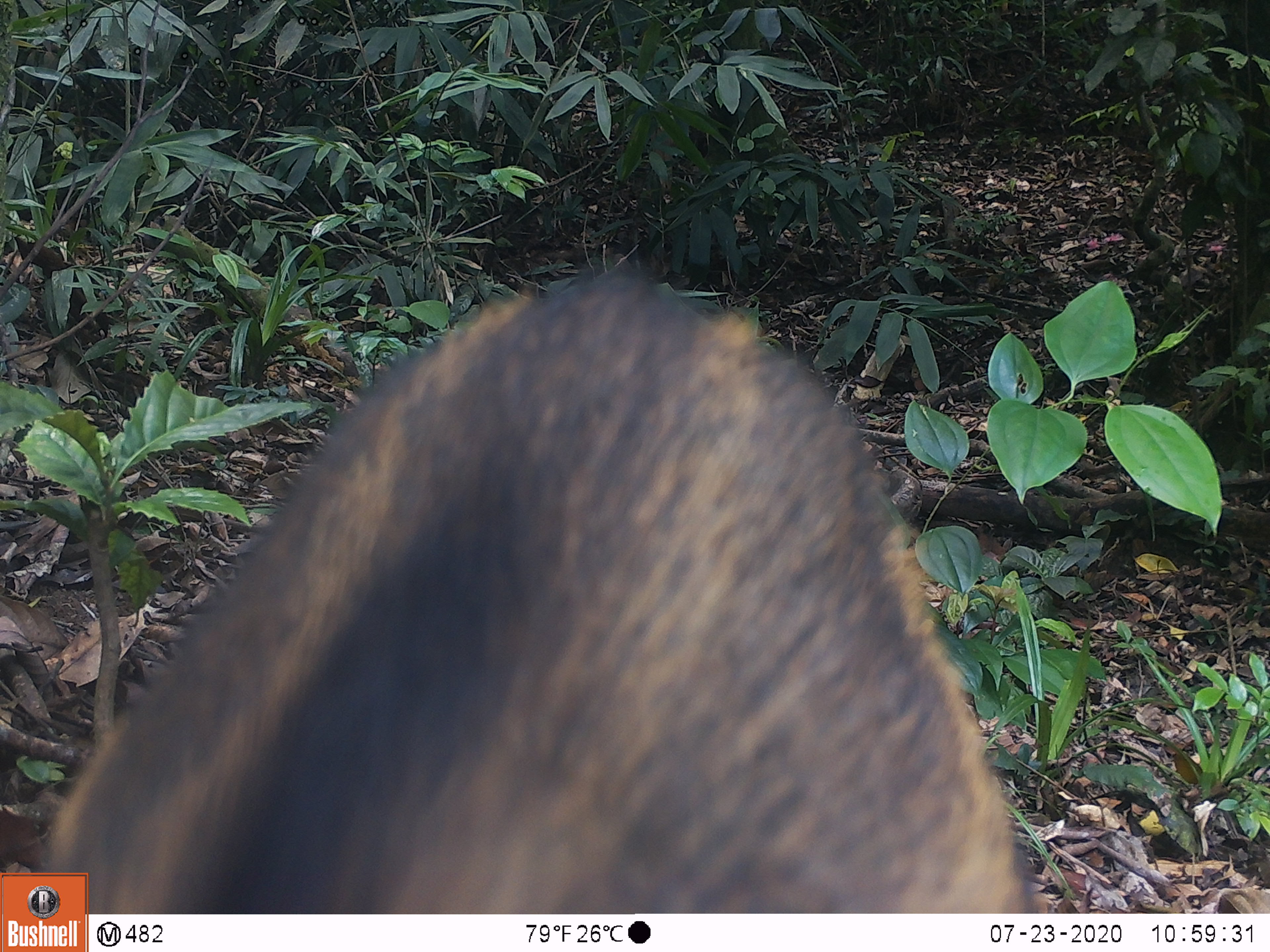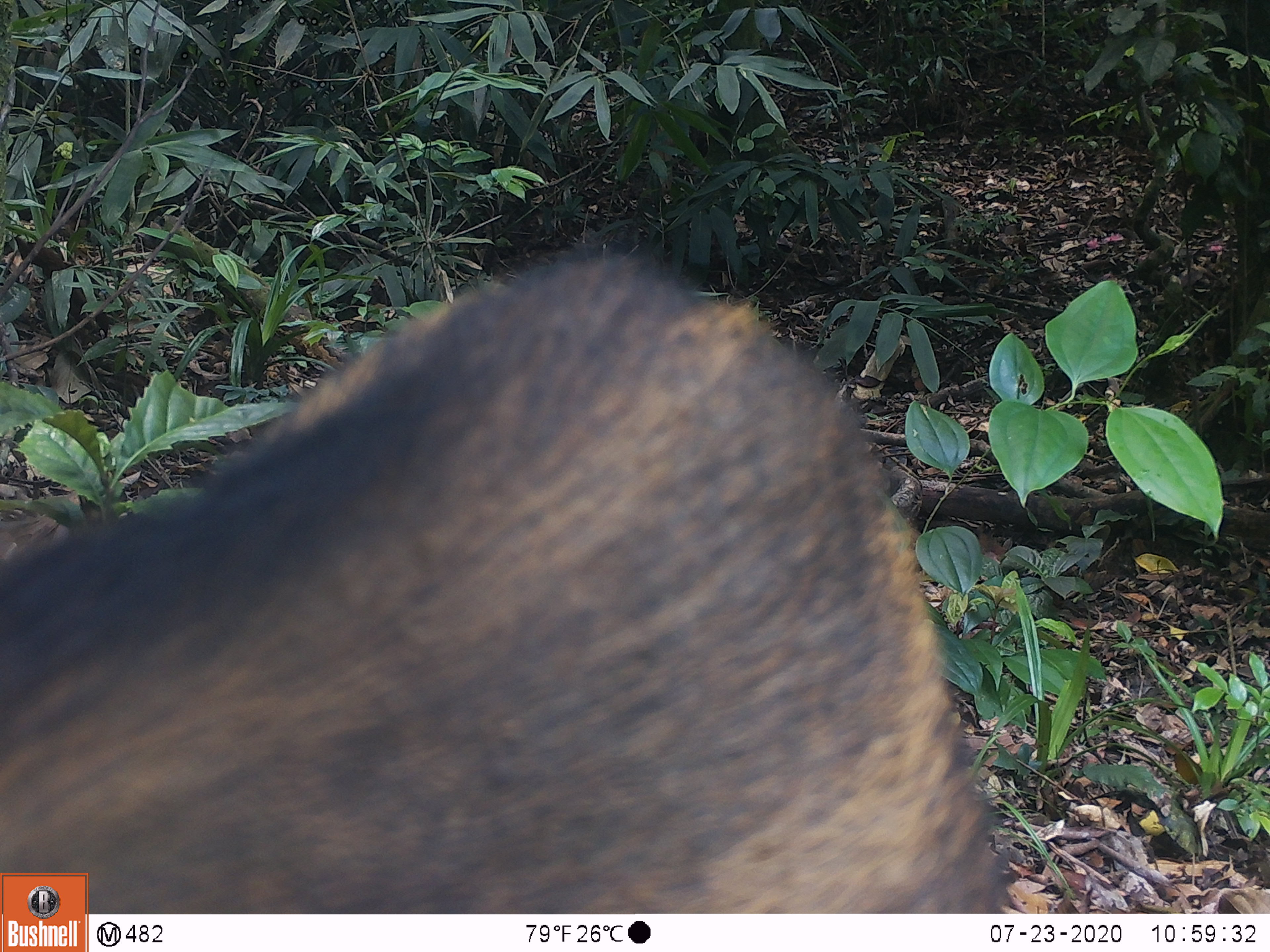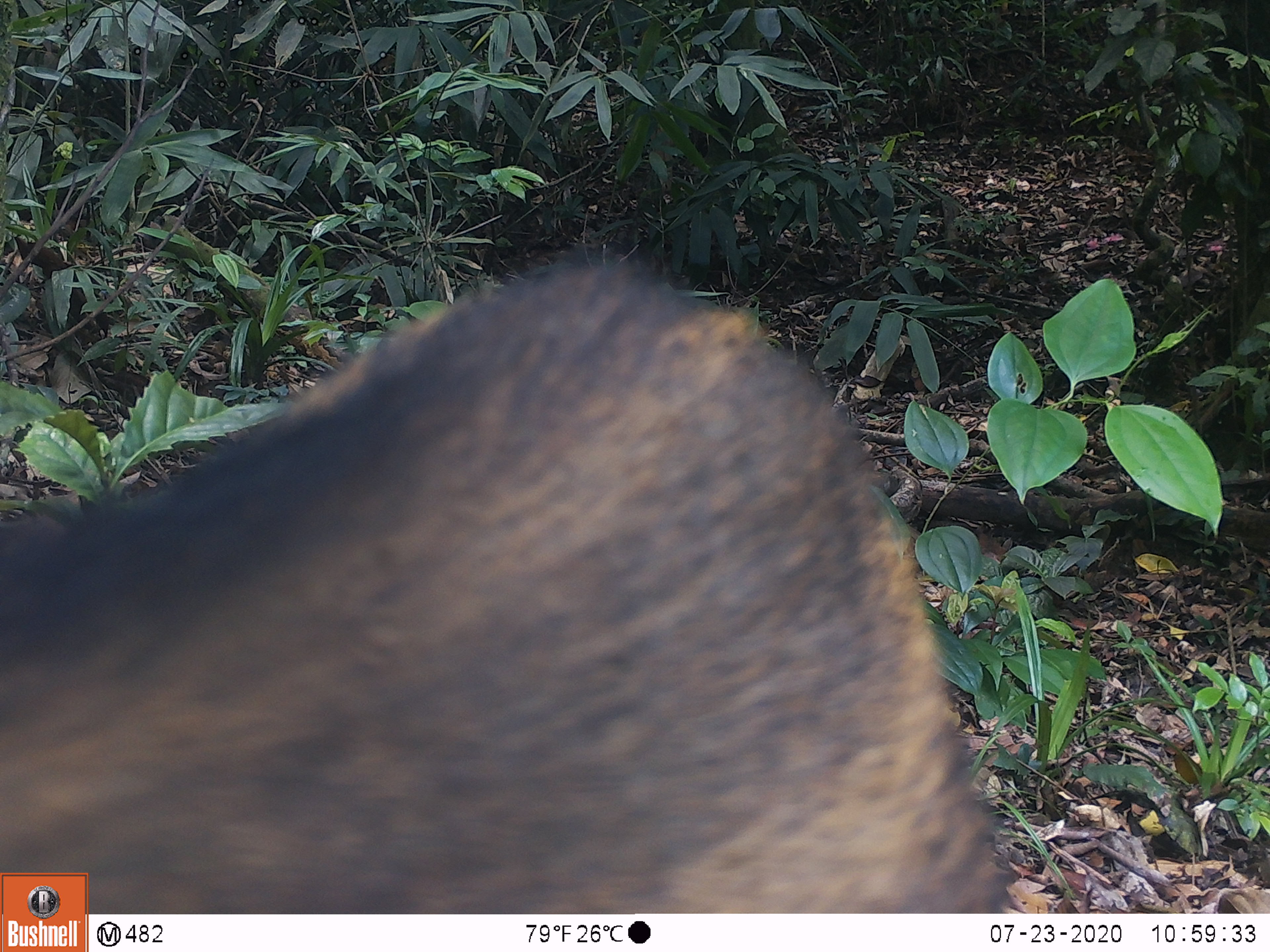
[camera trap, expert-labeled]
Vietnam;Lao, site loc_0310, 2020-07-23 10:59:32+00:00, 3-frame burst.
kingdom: Animalia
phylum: Chordata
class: Mammalia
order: Artiodactyla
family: Suidae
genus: Sus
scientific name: Sus scrofa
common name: eurasian wild pig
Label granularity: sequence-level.